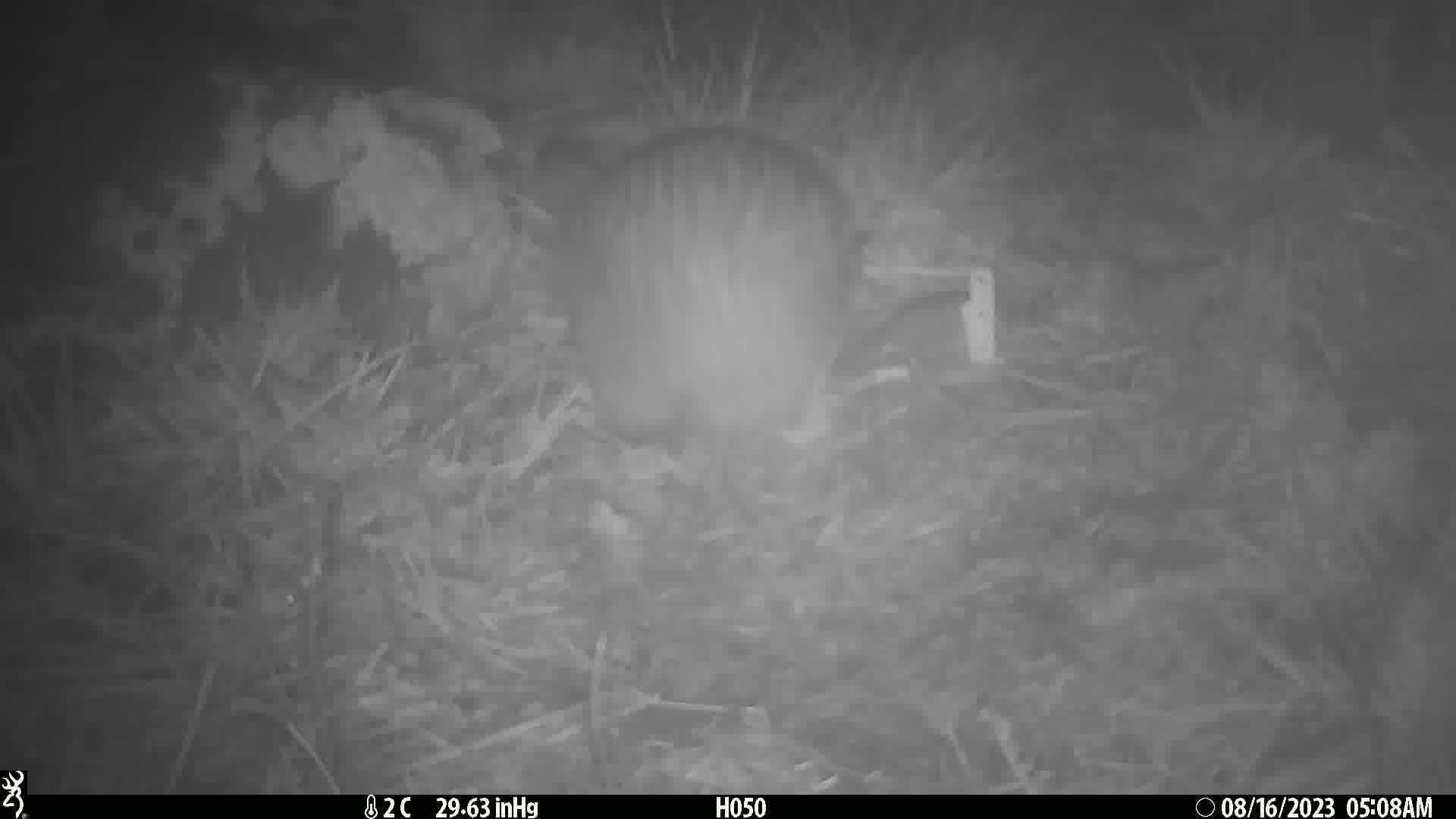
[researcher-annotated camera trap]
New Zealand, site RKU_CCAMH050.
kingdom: Animalia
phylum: Chordata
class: Aves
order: Apterygiformes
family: Apterygidae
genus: Apteryx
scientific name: Apteryx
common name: kiwi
Kiwi (Apteryx).